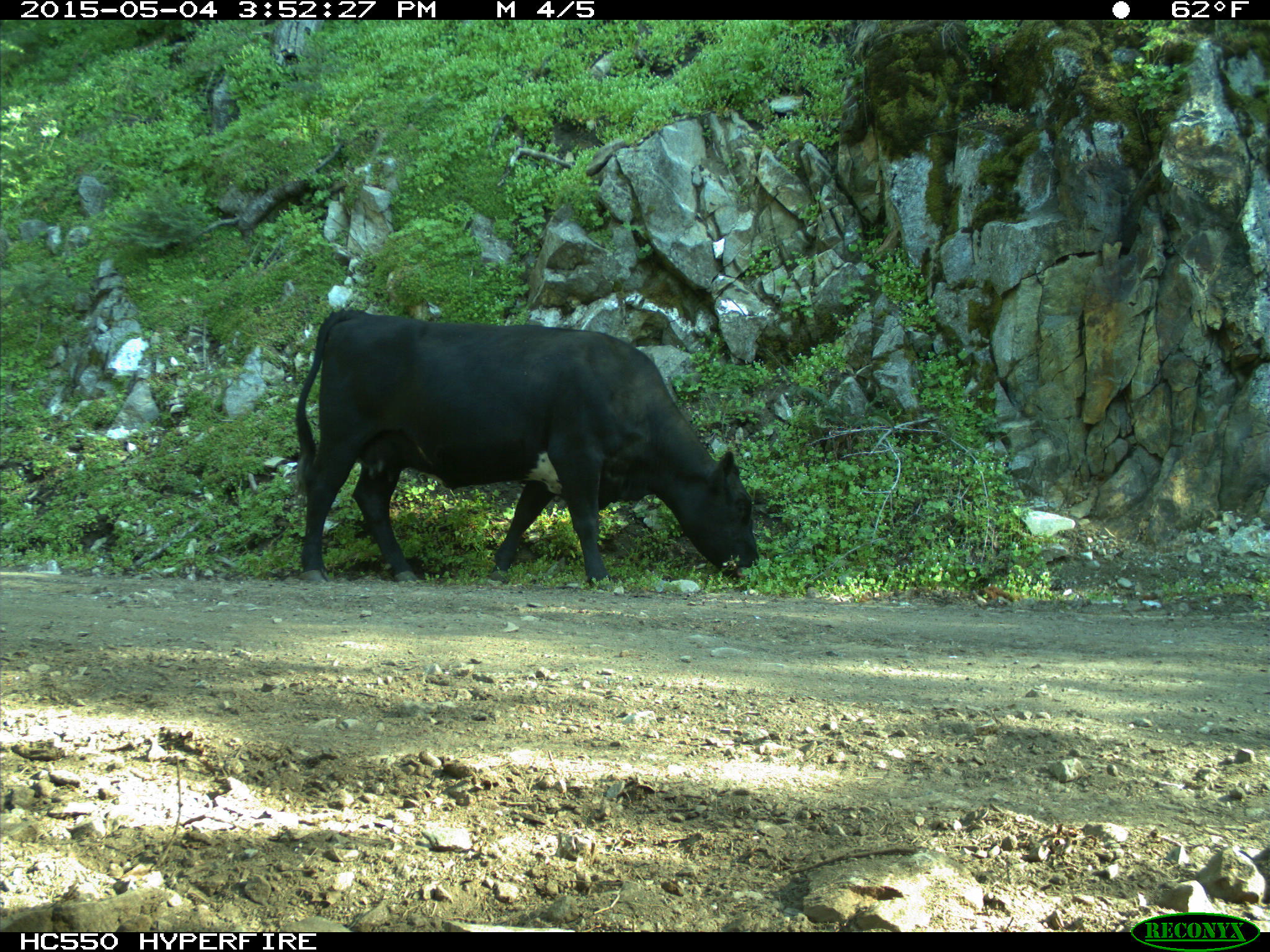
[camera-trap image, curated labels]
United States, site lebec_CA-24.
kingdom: Animalia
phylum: Chordata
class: Mammalia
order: Artiodactyla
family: Bovidae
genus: Bos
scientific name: Bos taurus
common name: domestic cow